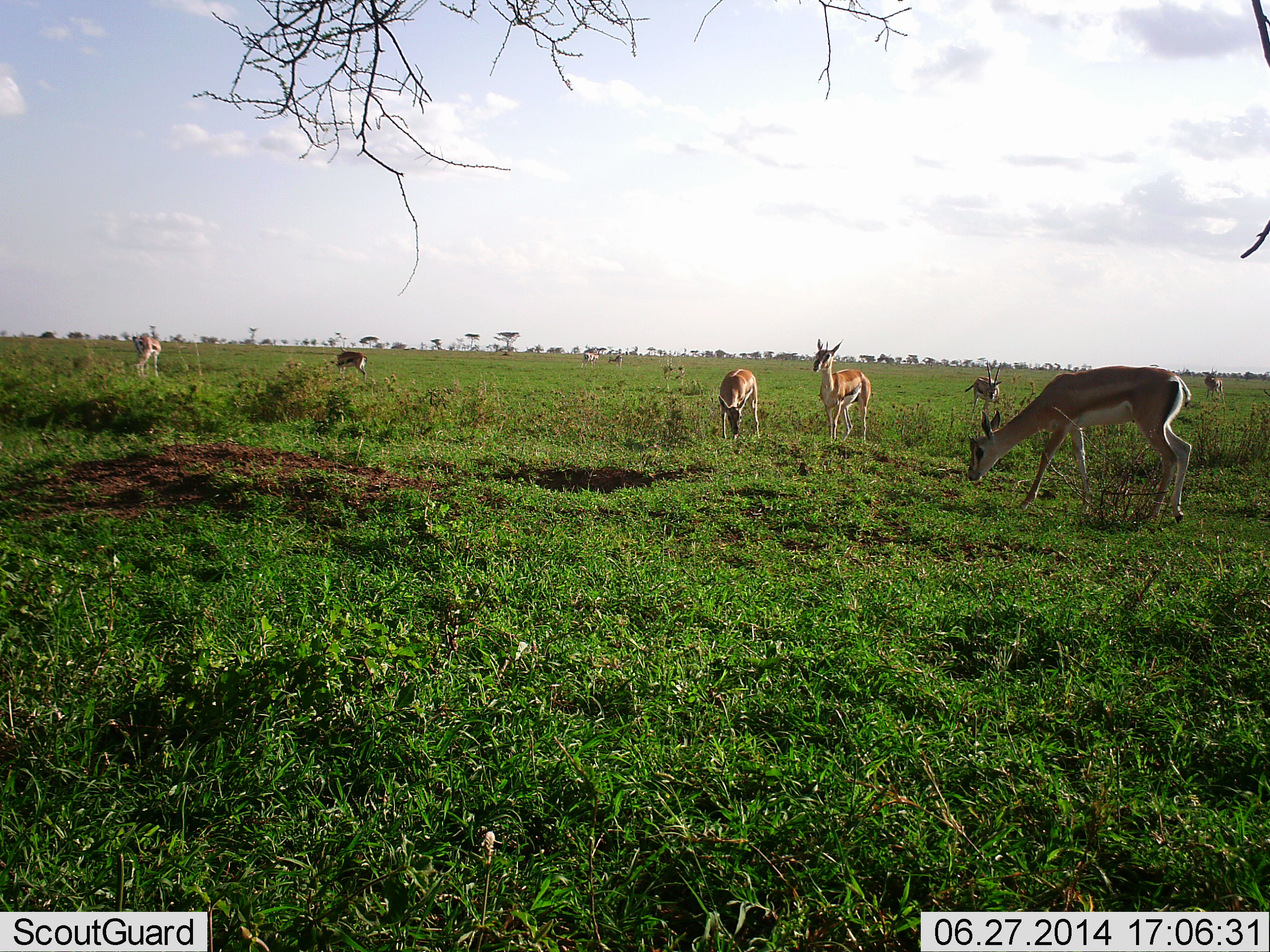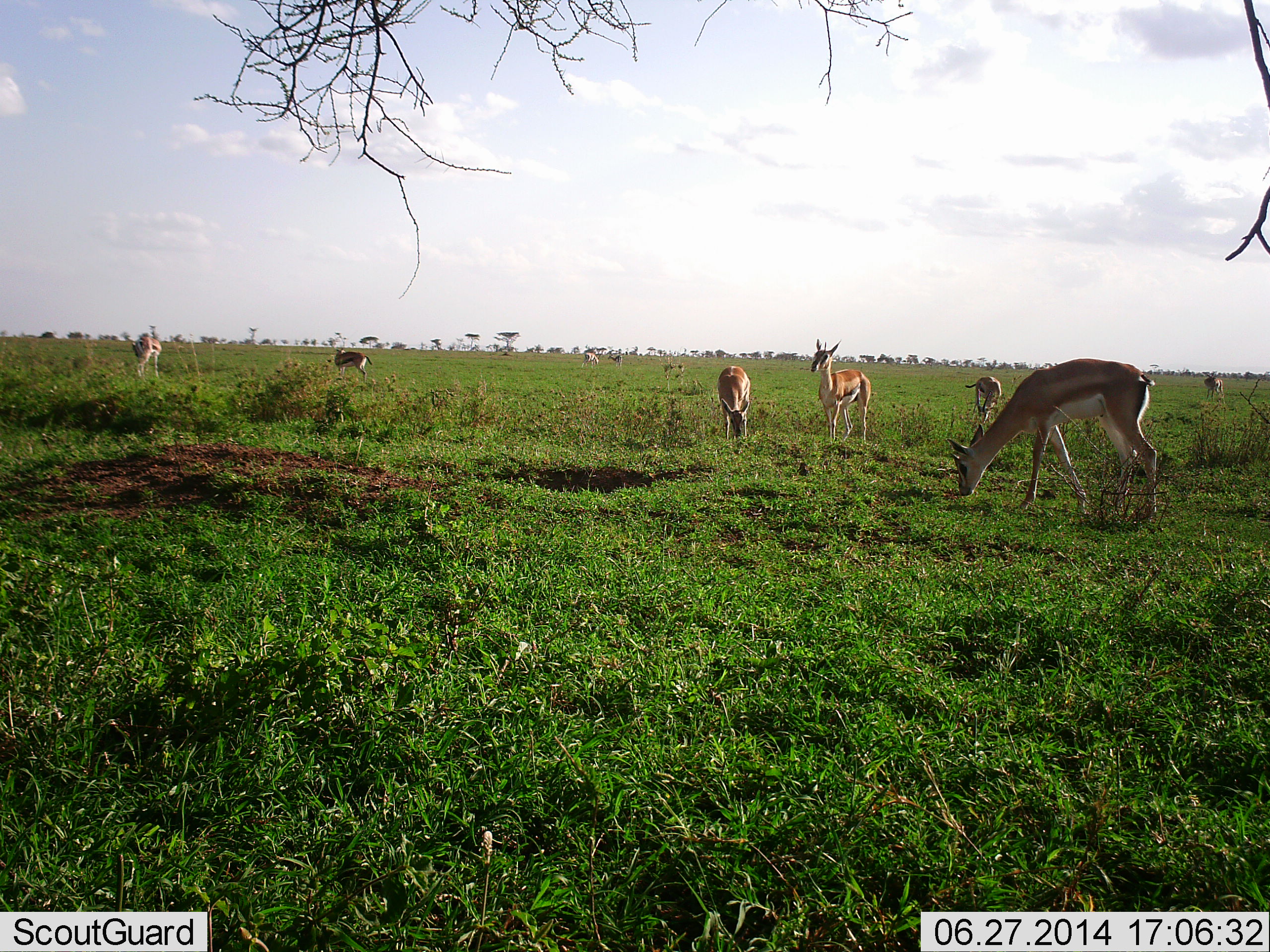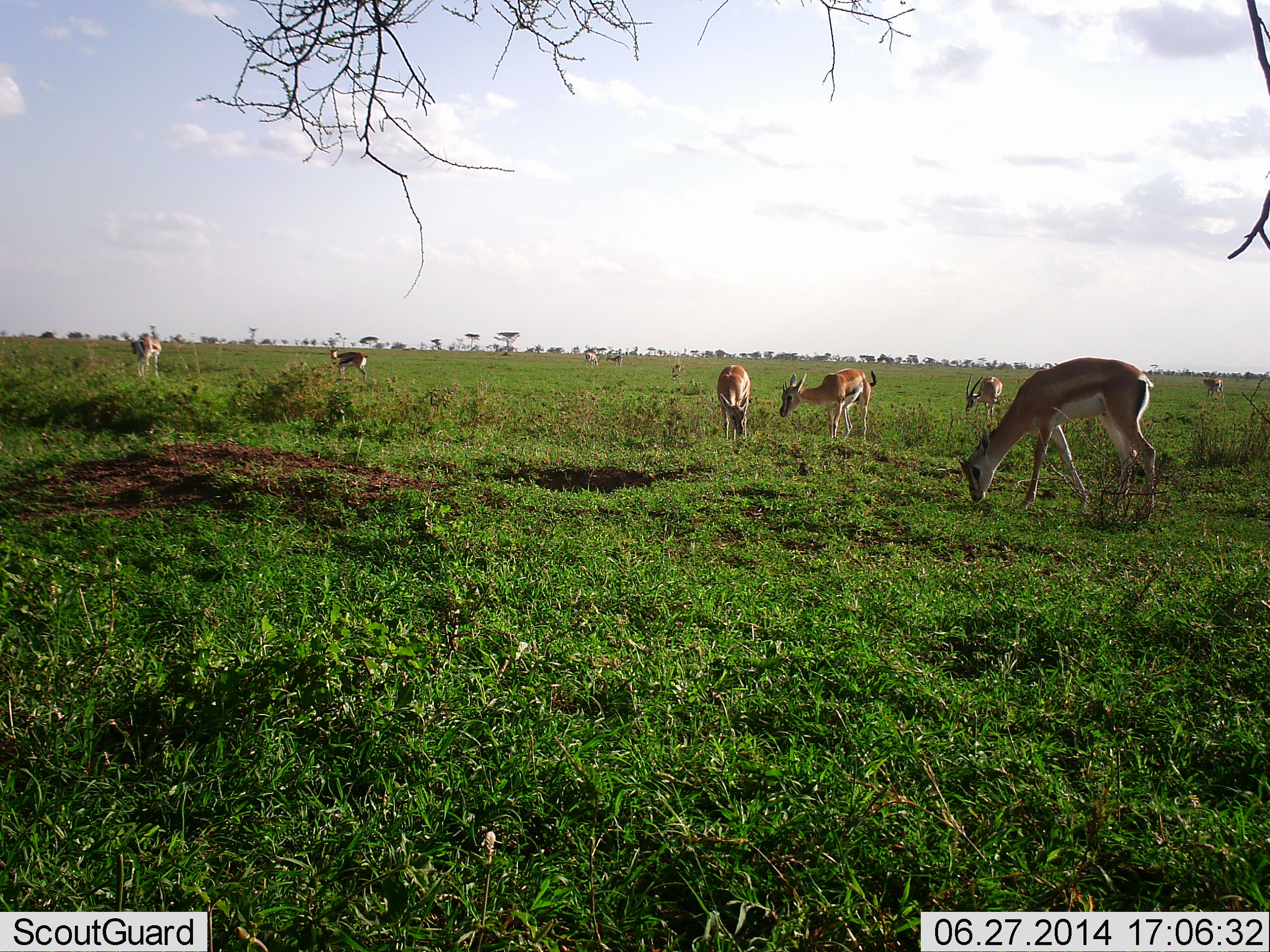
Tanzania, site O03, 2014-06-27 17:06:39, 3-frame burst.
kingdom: Animalia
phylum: Chordata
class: Mammalia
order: Artiodactyla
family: Bovidae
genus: Eudorcas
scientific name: Eudorcas thomsonii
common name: thomson's gazelle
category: gazellethomsons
Gazellethomsons (thomson's gazelle) (Eudorcas thomsonii), count 7. Behavior (volunteer vote fractions): standing 57%, resting 0%, moving 7%, interacting 0%. Young present (vote fraction): 0%. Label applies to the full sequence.